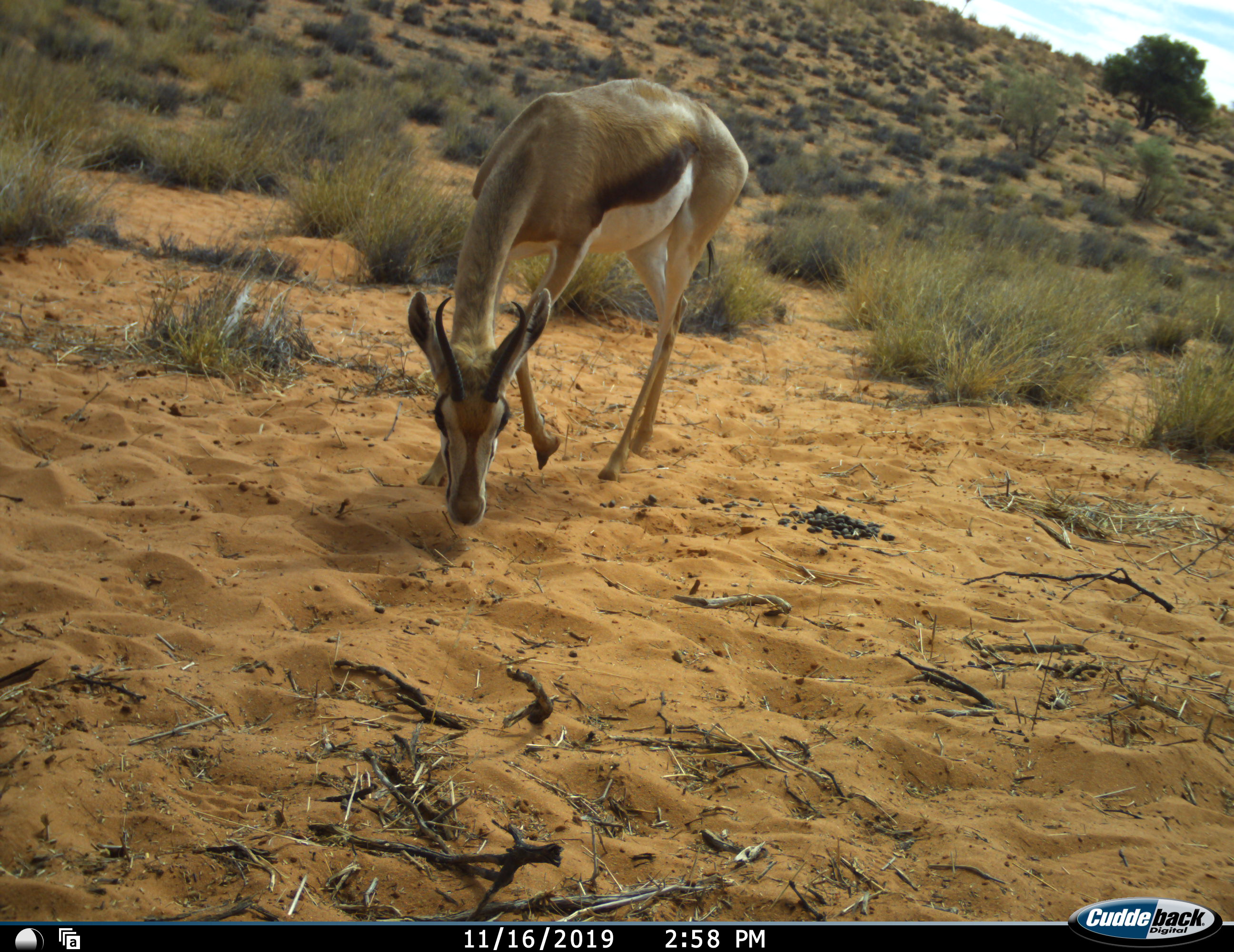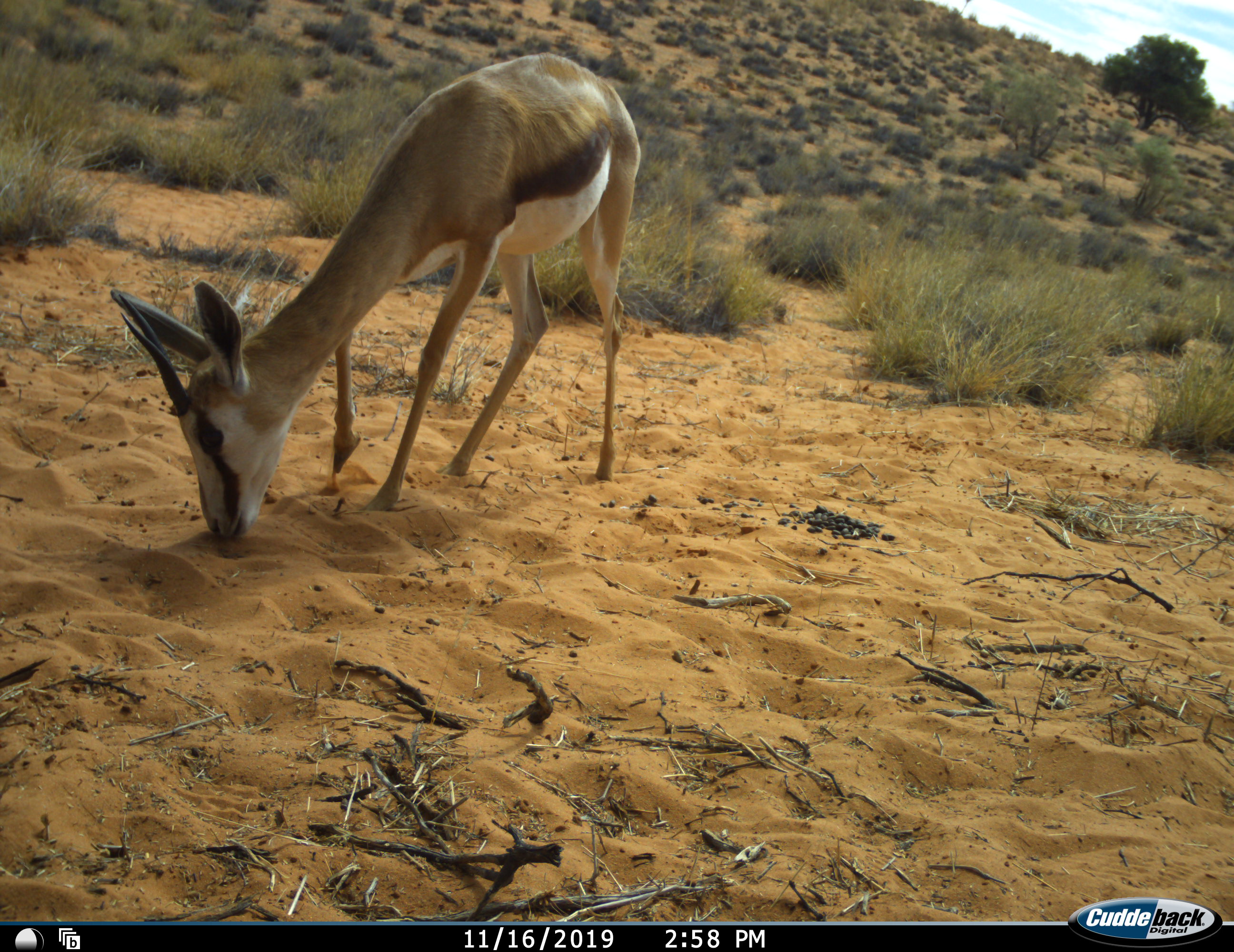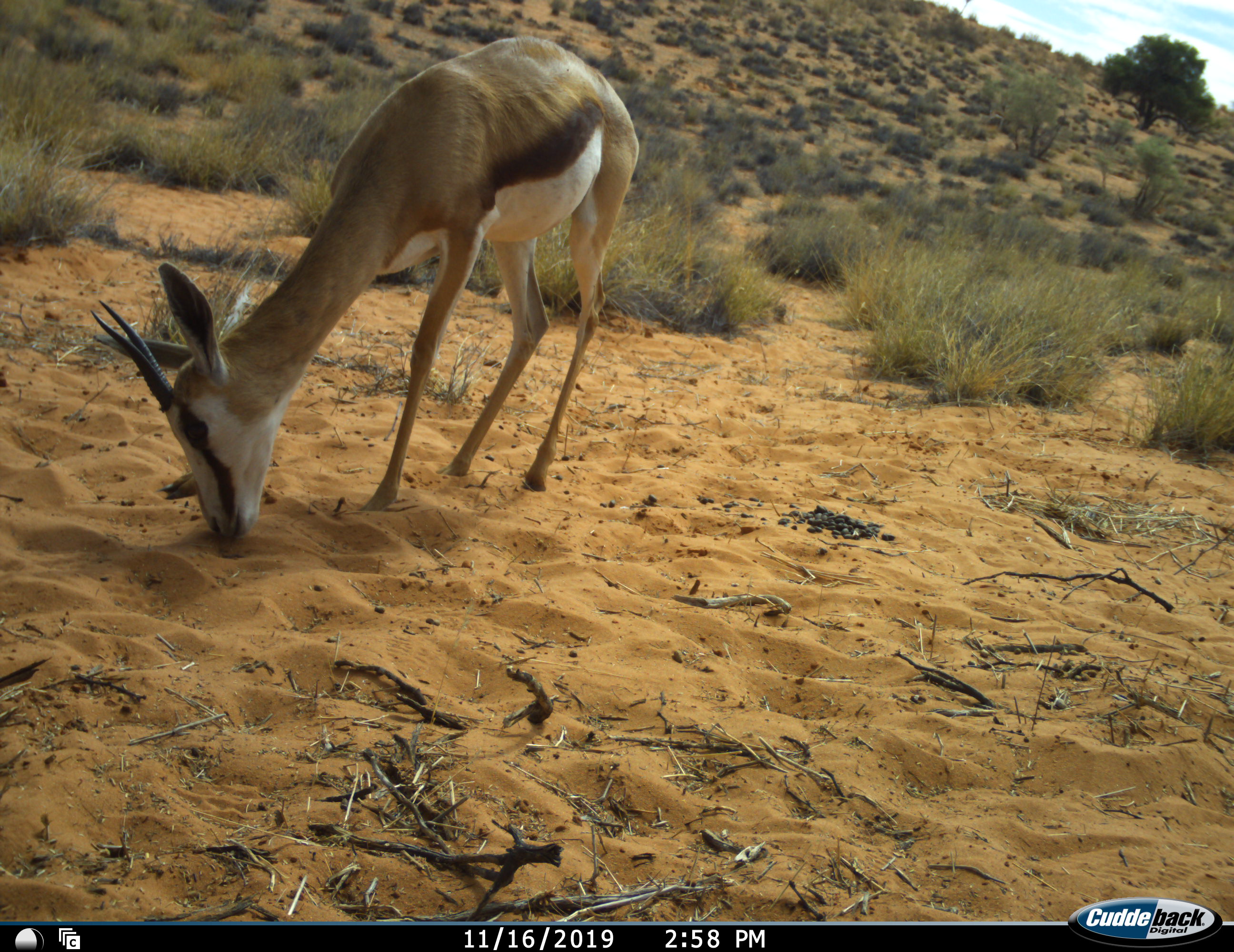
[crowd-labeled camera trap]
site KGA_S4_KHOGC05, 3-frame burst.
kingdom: Animalia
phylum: Chordata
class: Mammalia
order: Artiodactyla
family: Bovidae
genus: Antidorcas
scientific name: Antidorcas marsupialis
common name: springbok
Springbok (Antidorcas marsupialis), count 1. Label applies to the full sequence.